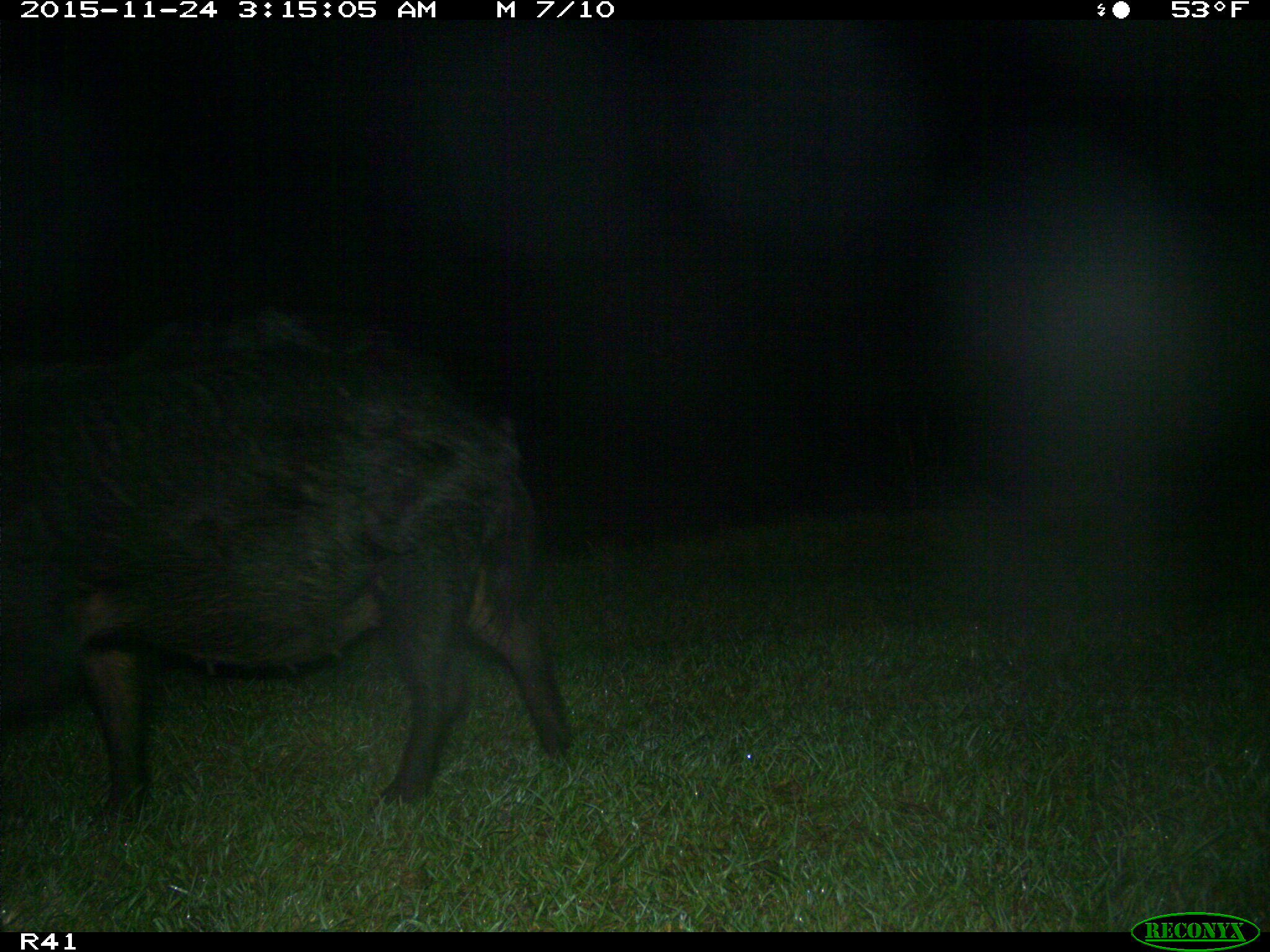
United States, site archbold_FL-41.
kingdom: Animalia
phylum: Chordata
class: Mammalia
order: Artiodactyla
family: Suidae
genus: Sus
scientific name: Sus scrofa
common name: wild boar